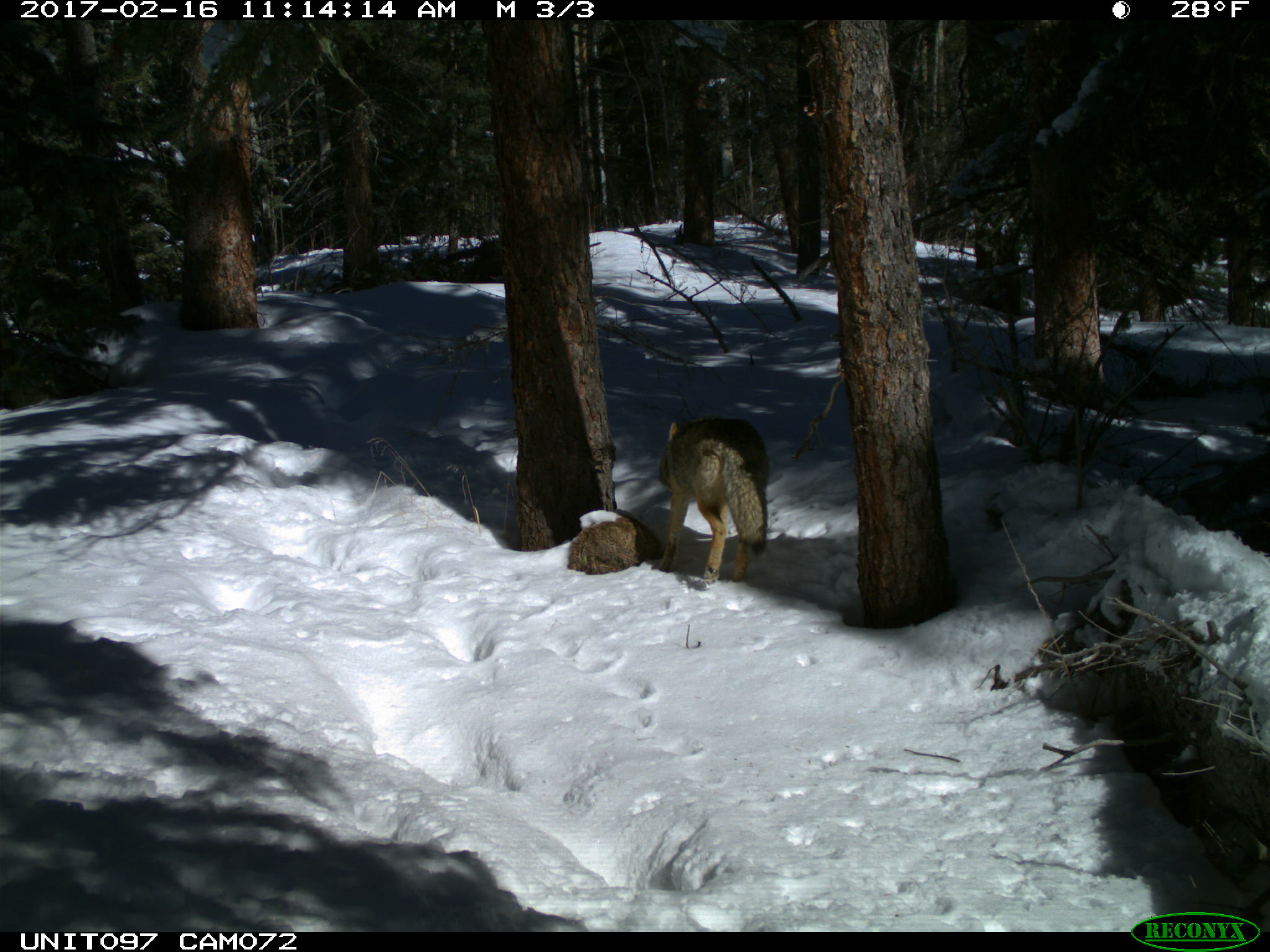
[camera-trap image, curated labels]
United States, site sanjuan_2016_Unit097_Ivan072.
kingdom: Animalia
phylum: Chordata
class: Mammalia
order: Carnivora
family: Canidae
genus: Canis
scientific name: Canis latrans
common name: coyote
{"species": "Canis latrans (coyote)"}